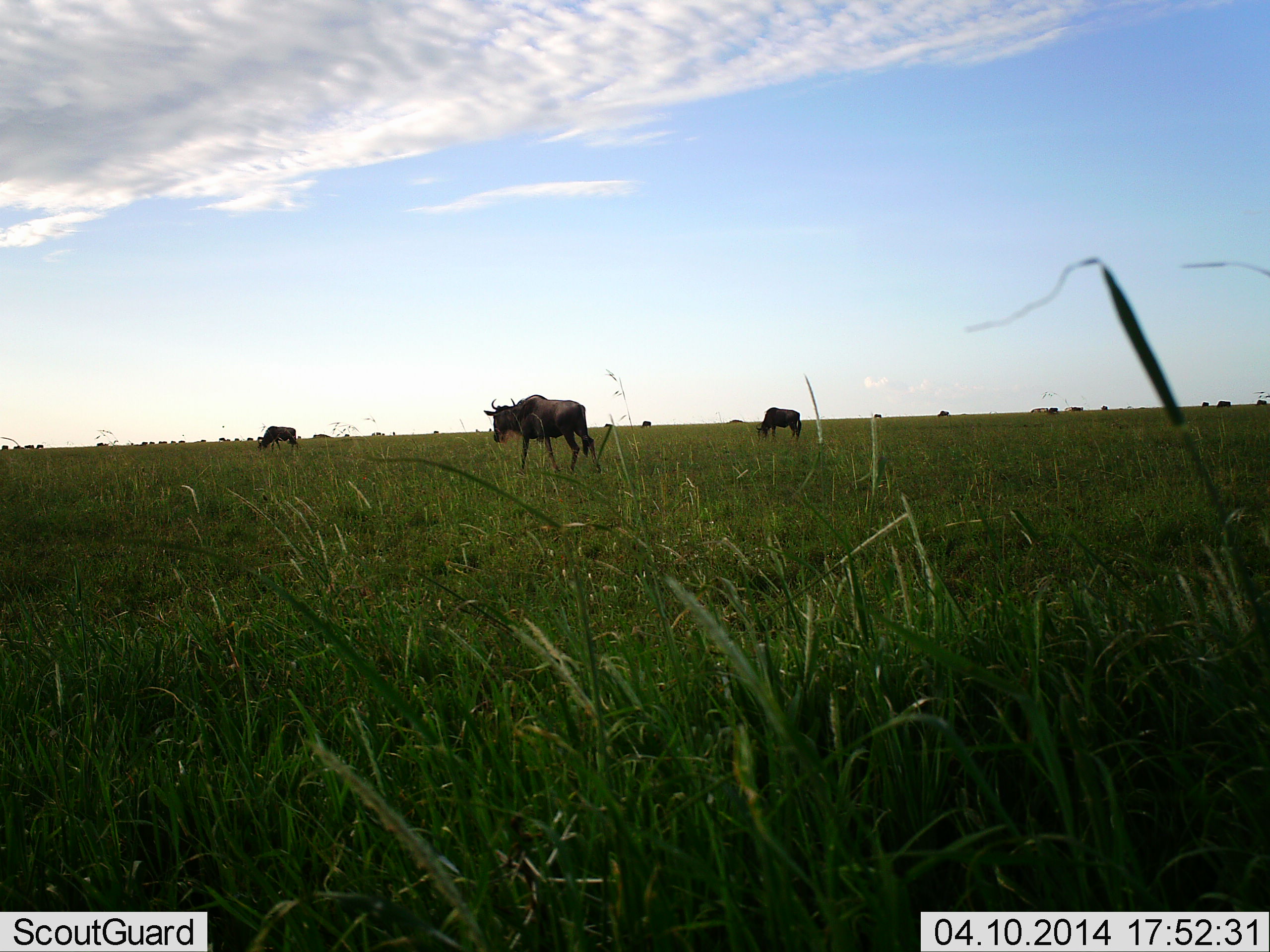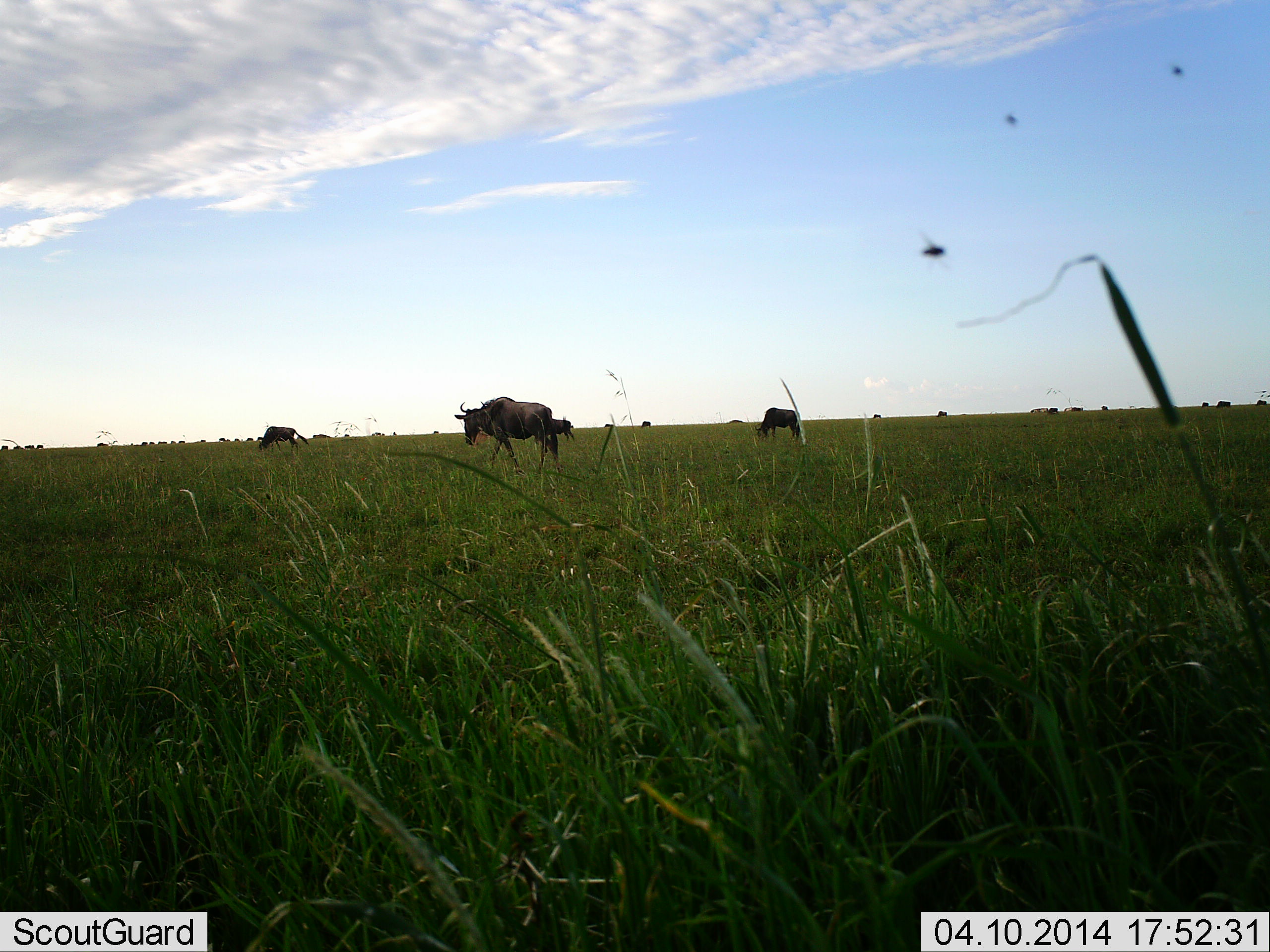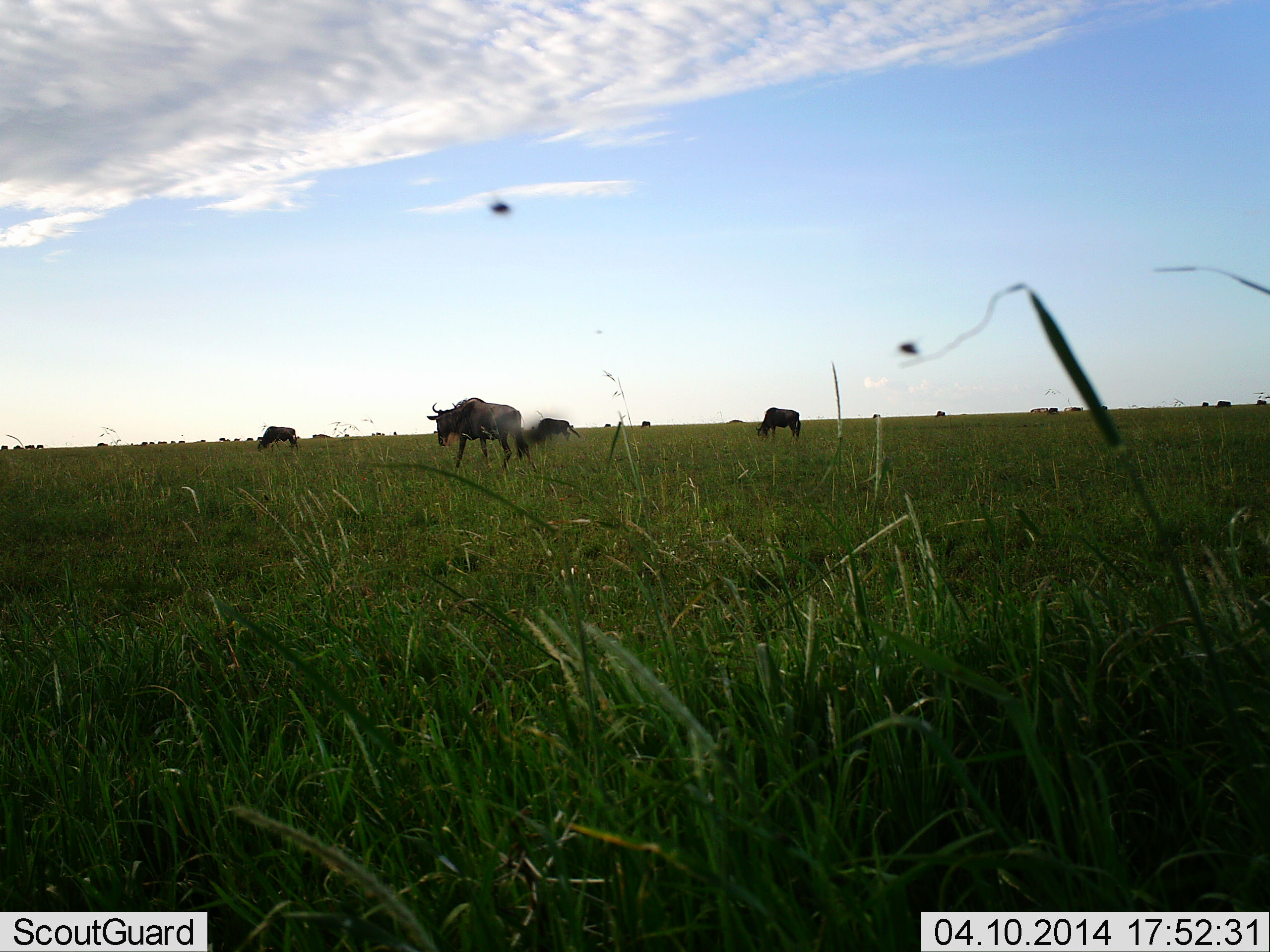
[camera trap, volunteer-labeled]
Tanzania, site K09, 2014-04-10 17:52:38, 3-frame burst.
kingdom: Animalia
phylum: Chordata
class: Mammalia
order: Artiodactyla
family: Bovidae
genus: Connochaetes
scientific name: Connochaetes taurinus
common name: blue wildebeest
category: wildebeest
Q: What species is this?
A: Wildebeest (blue wildebeest) (Connochaetes taurinus).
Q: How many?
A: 4.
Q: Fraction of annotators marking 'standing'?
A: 31%.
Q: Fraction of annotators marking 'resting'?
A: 0%.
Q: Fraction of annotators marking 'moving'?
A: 85%.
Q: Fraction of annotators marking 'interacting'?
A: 0%.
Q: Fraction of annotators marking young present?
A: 0%.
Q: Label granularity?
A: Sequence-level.